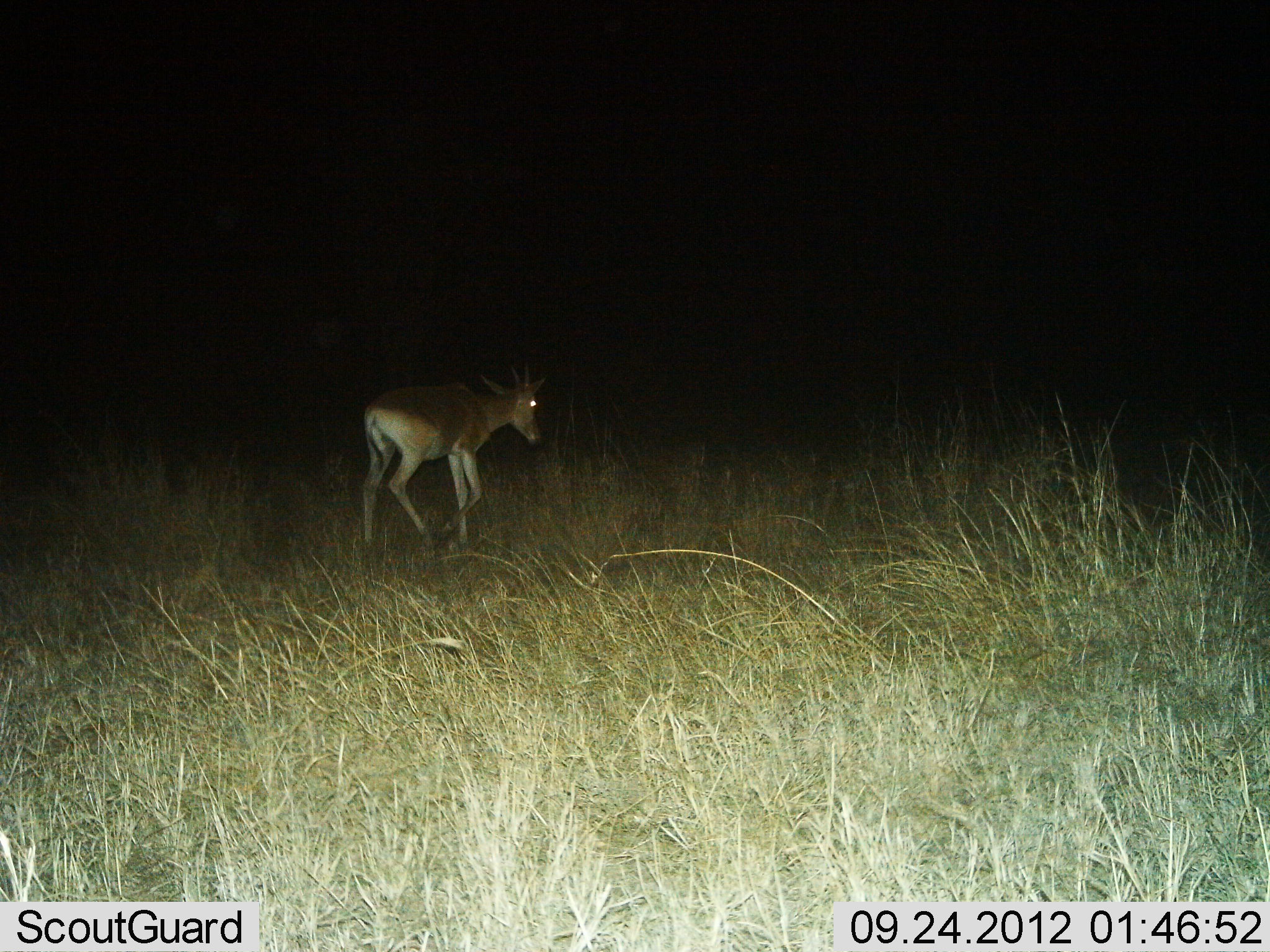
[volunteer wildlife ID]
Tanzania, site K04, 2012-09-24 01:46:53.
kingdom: Animalia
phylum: Chordata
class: Mammalia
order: Artiodactyla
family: Bovidae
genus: Alcelaphus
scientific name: Alcelaphus buselaphus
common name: hartebeest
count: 1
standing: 0%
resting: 0%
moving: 100%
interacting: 0%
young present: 10%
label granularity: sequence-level